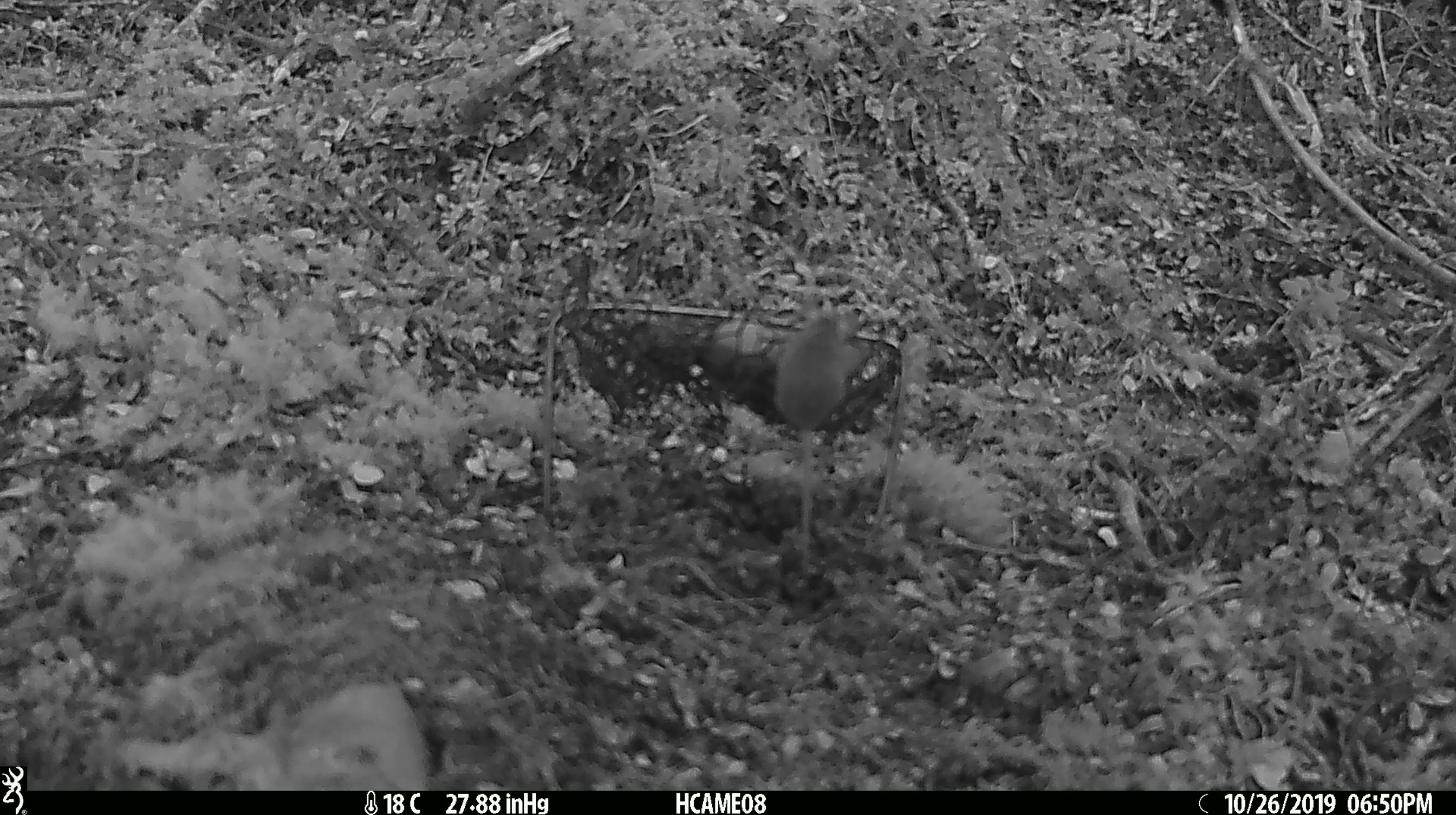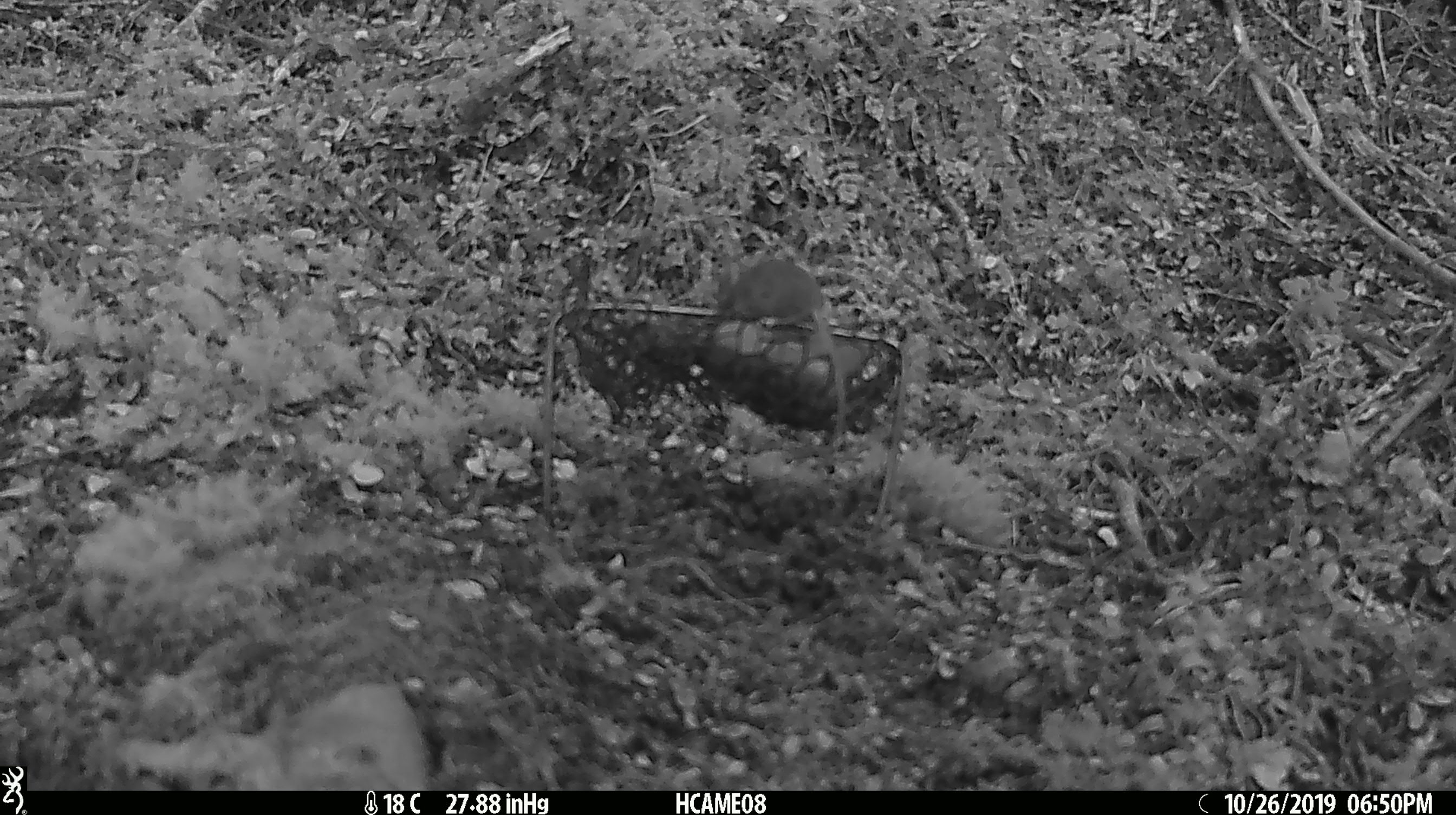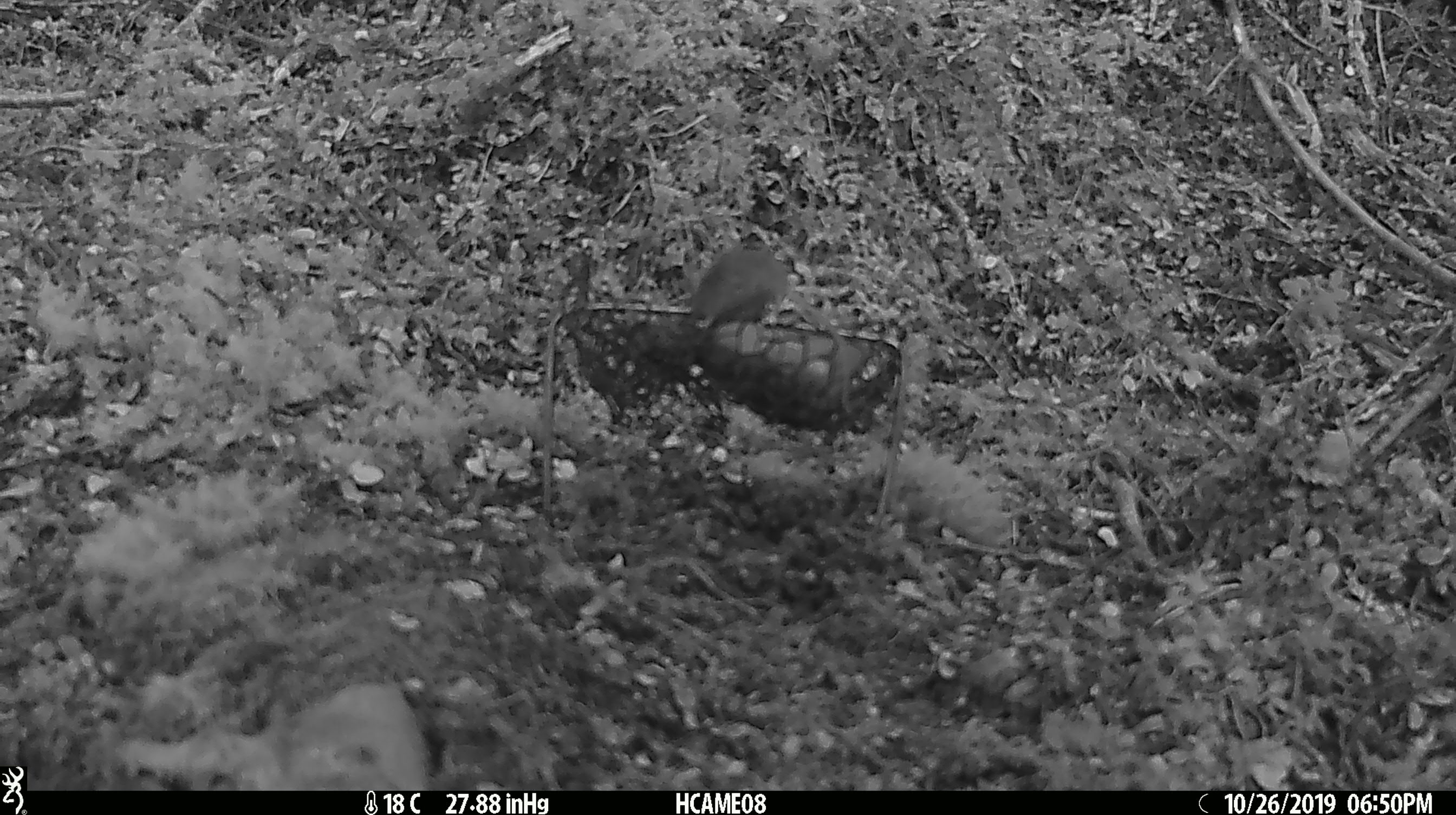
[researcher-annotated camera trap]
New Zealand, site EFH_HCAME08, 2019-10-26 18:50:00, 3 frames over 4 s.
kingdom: Animalia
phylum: Chordata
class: Mammalia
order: Rodentia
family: Muridae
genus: Mus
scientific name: Mus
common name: mouse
Mouse (Mus).